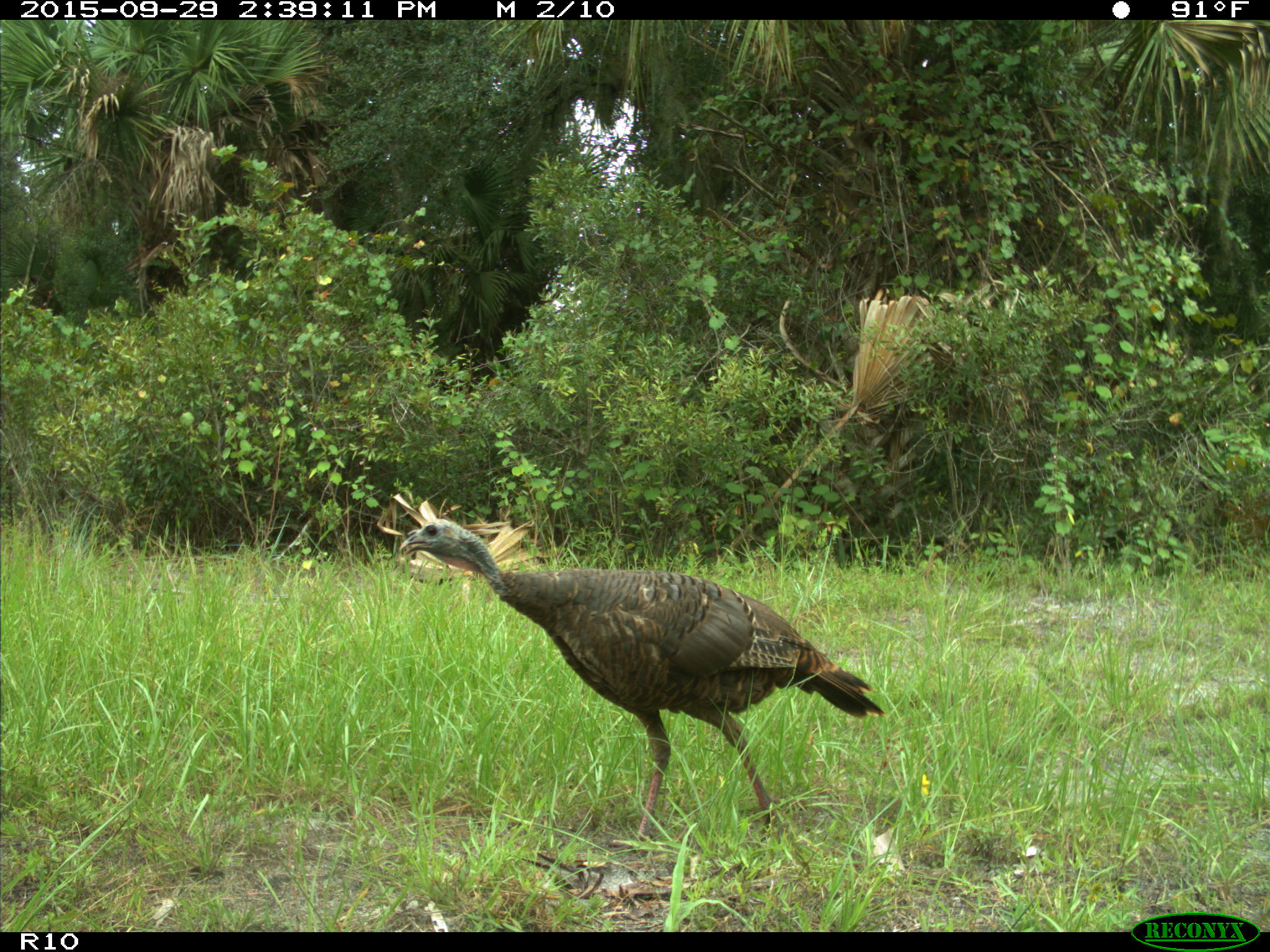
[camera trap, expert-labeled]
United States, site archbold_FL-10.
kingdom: Animalia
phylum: Chordata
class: Aves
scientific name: Aves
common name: birds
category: unidentified bird